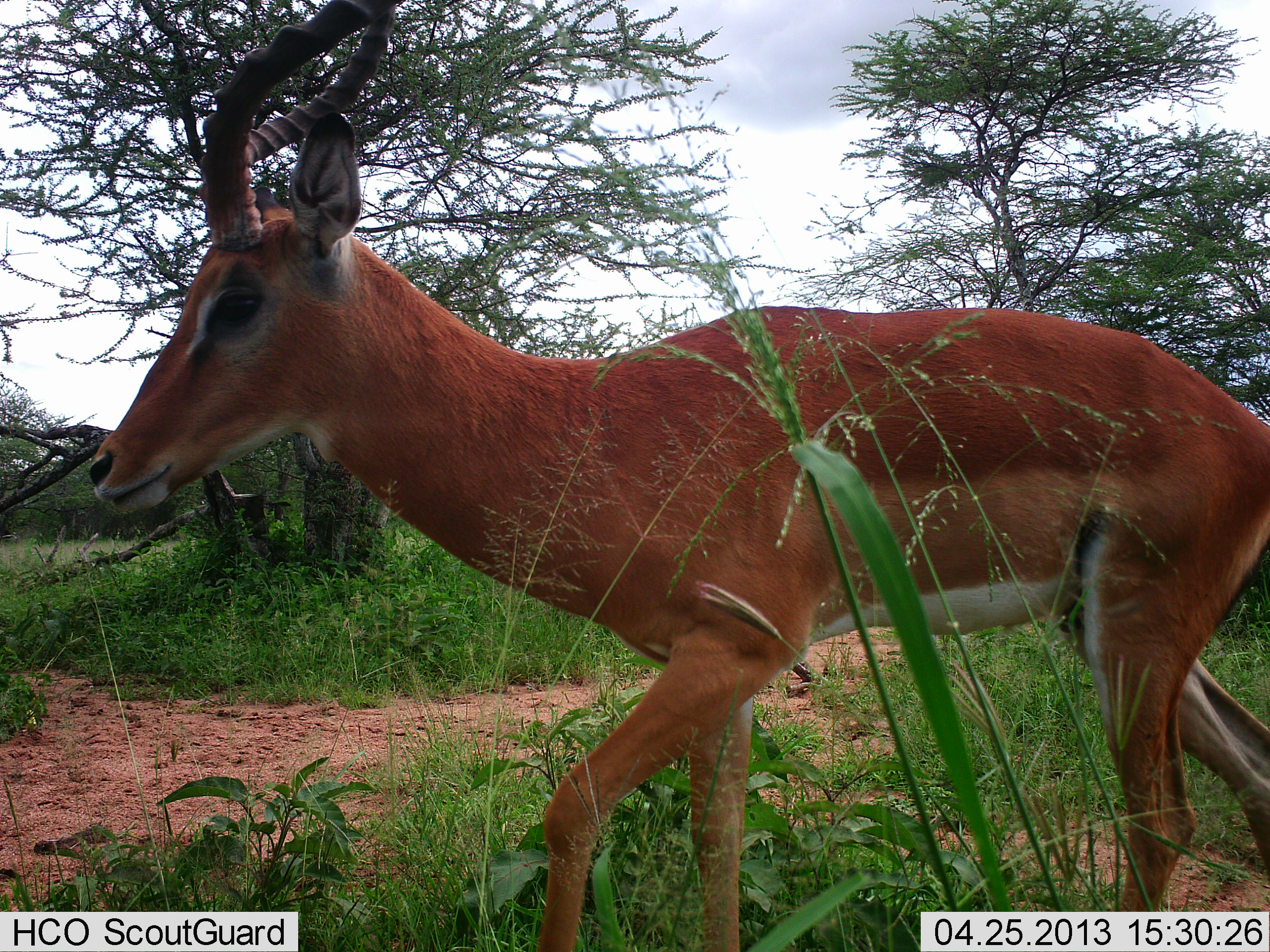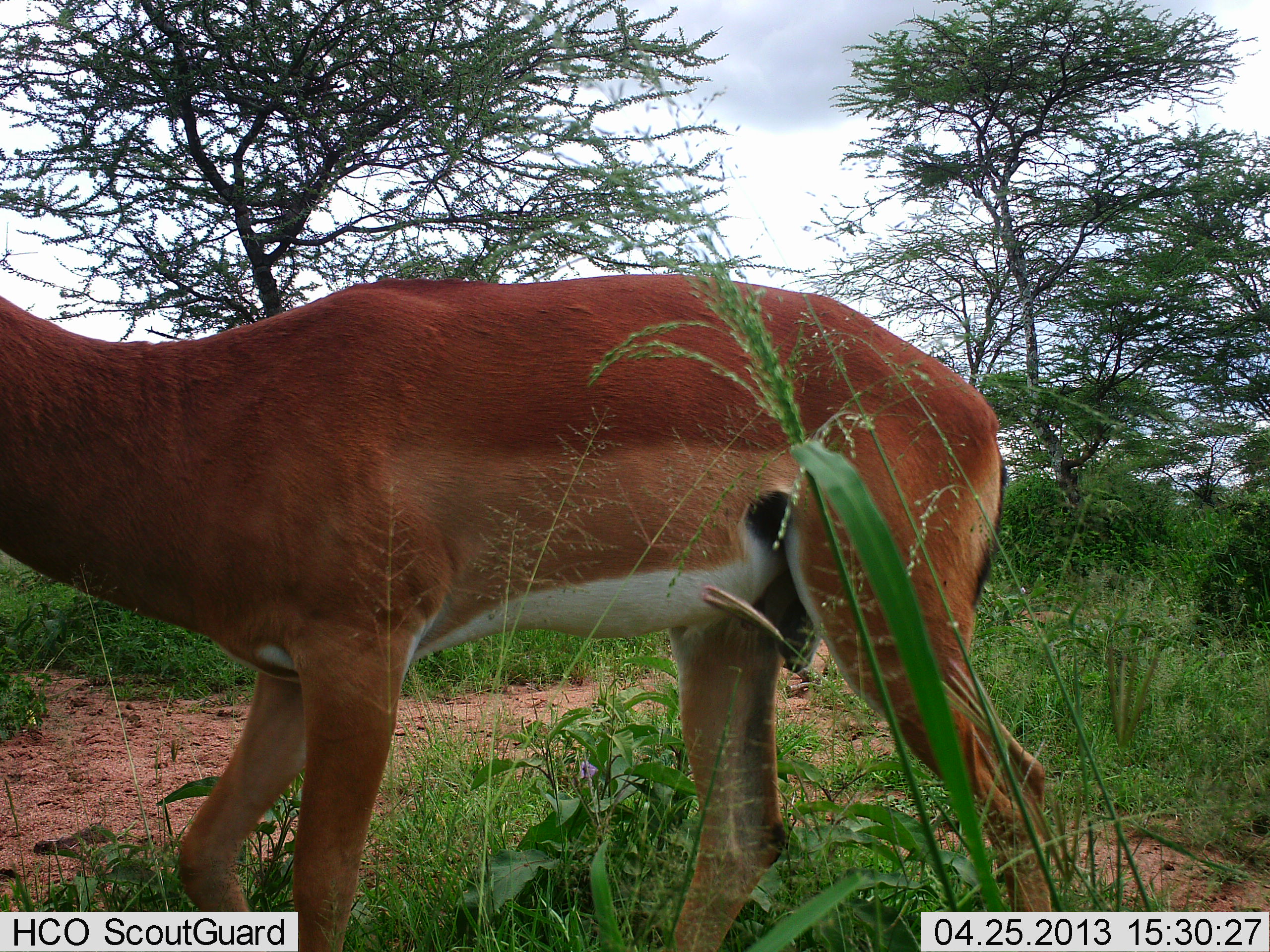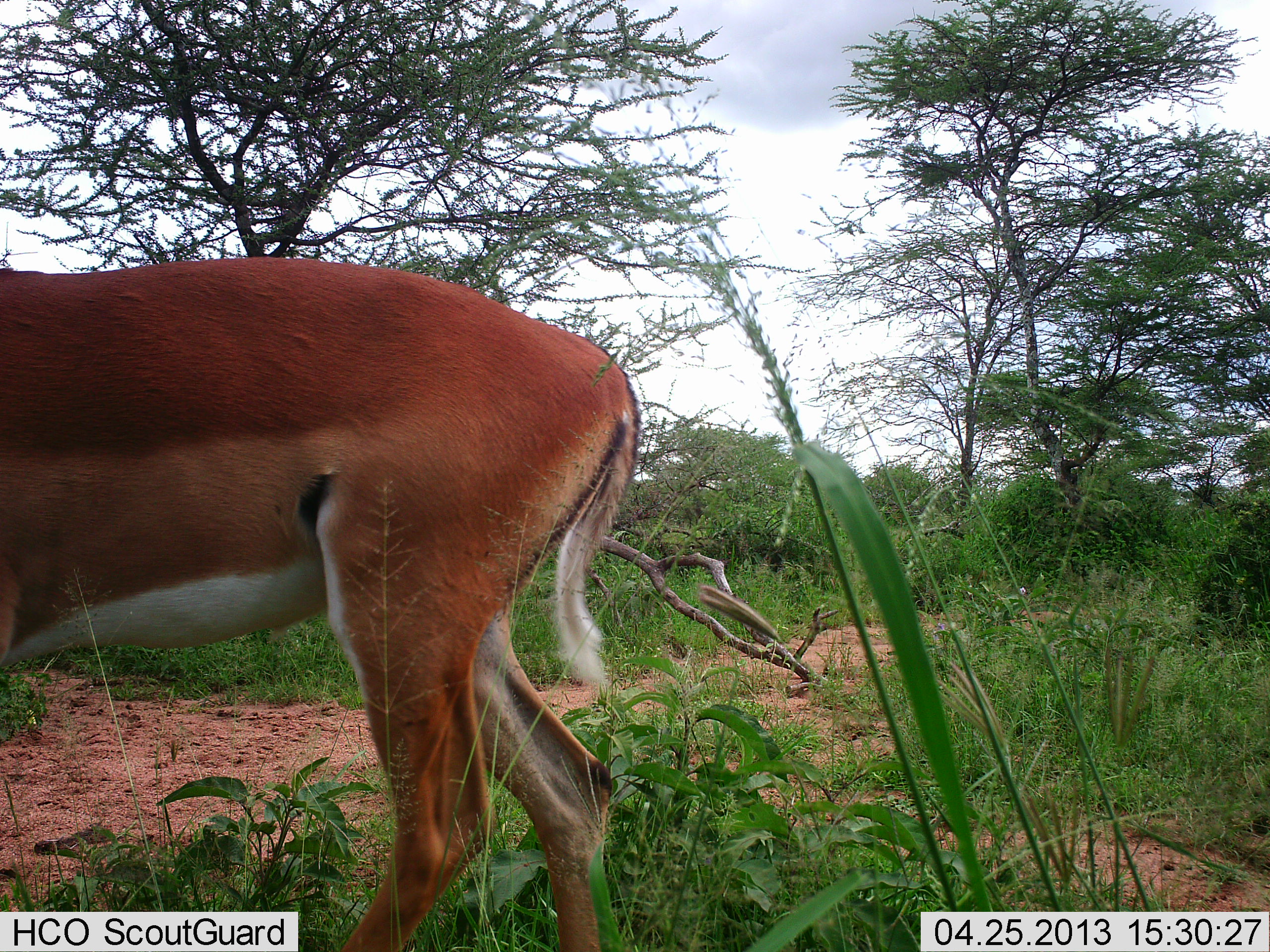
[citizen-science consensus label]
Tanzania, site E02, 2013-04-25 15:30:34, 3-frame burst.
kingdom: Animalia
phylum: Chordata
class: Mammalia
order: Artiodactyla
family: Bovidae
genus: Aepyceros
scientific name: Aepyceros melampus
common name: impala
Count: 1.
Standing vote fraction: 0%.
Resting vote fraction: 0%.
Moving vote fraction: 100%.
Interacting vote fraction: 0%.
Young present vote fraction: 0%.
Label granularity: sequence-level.